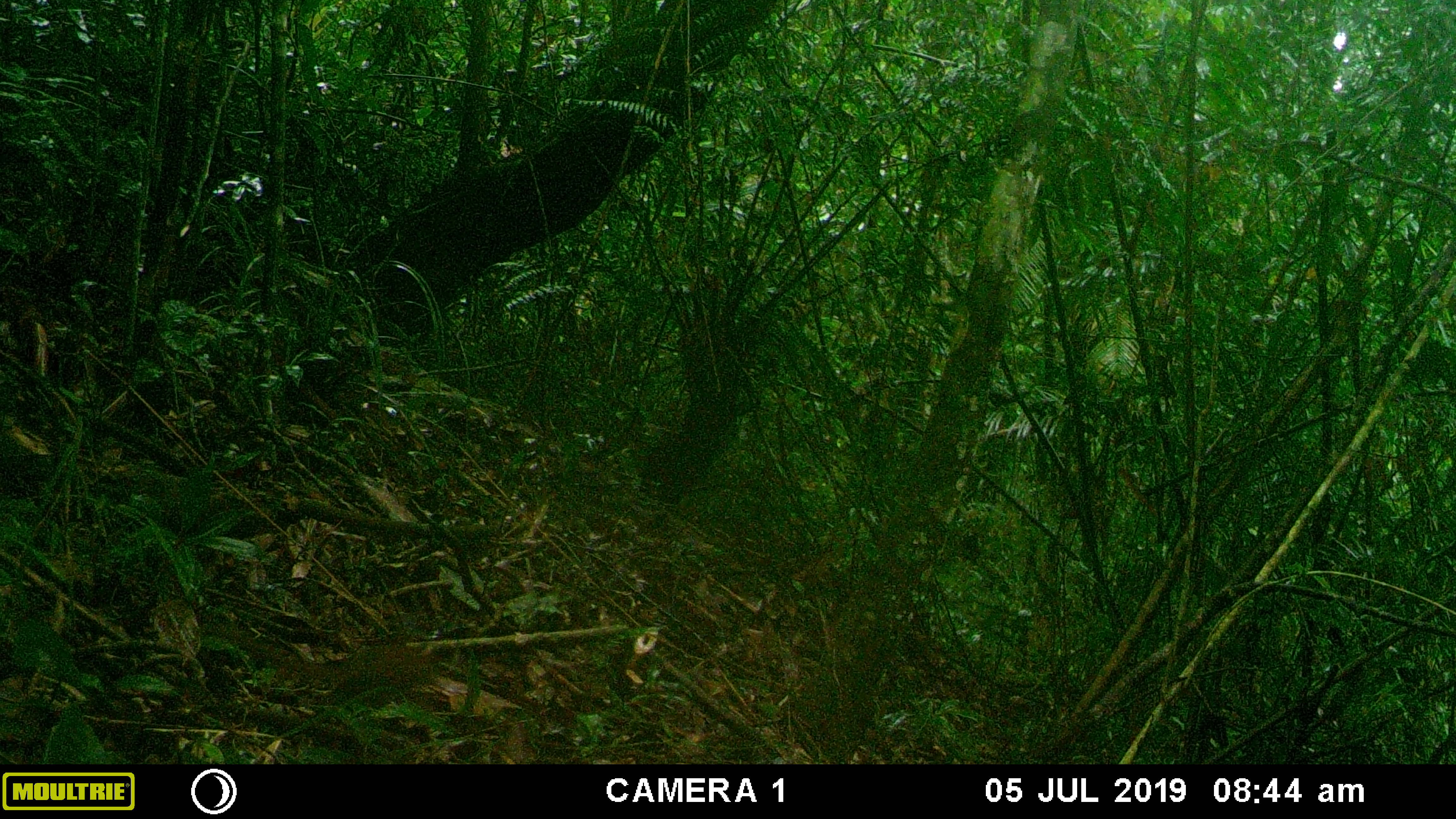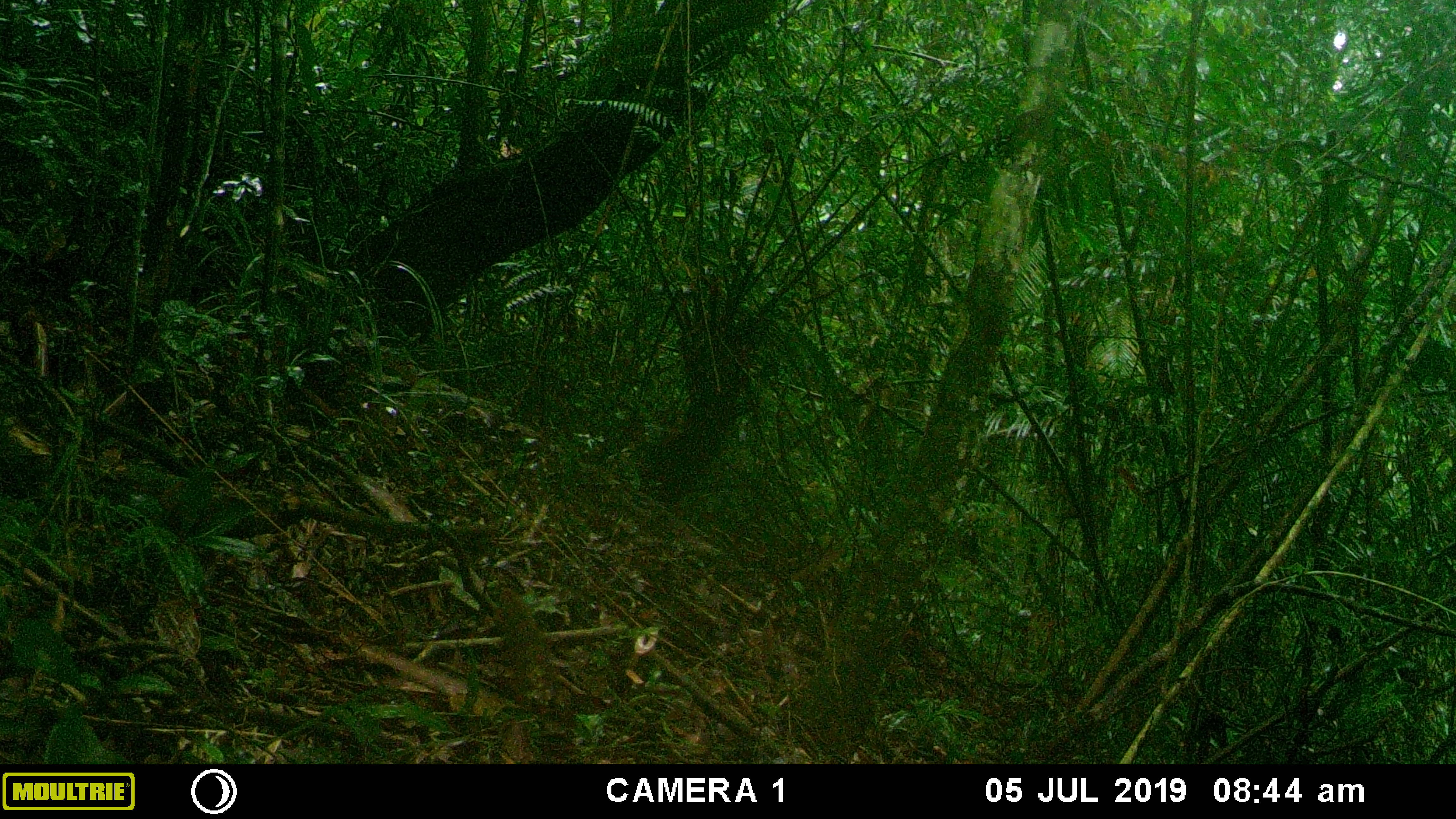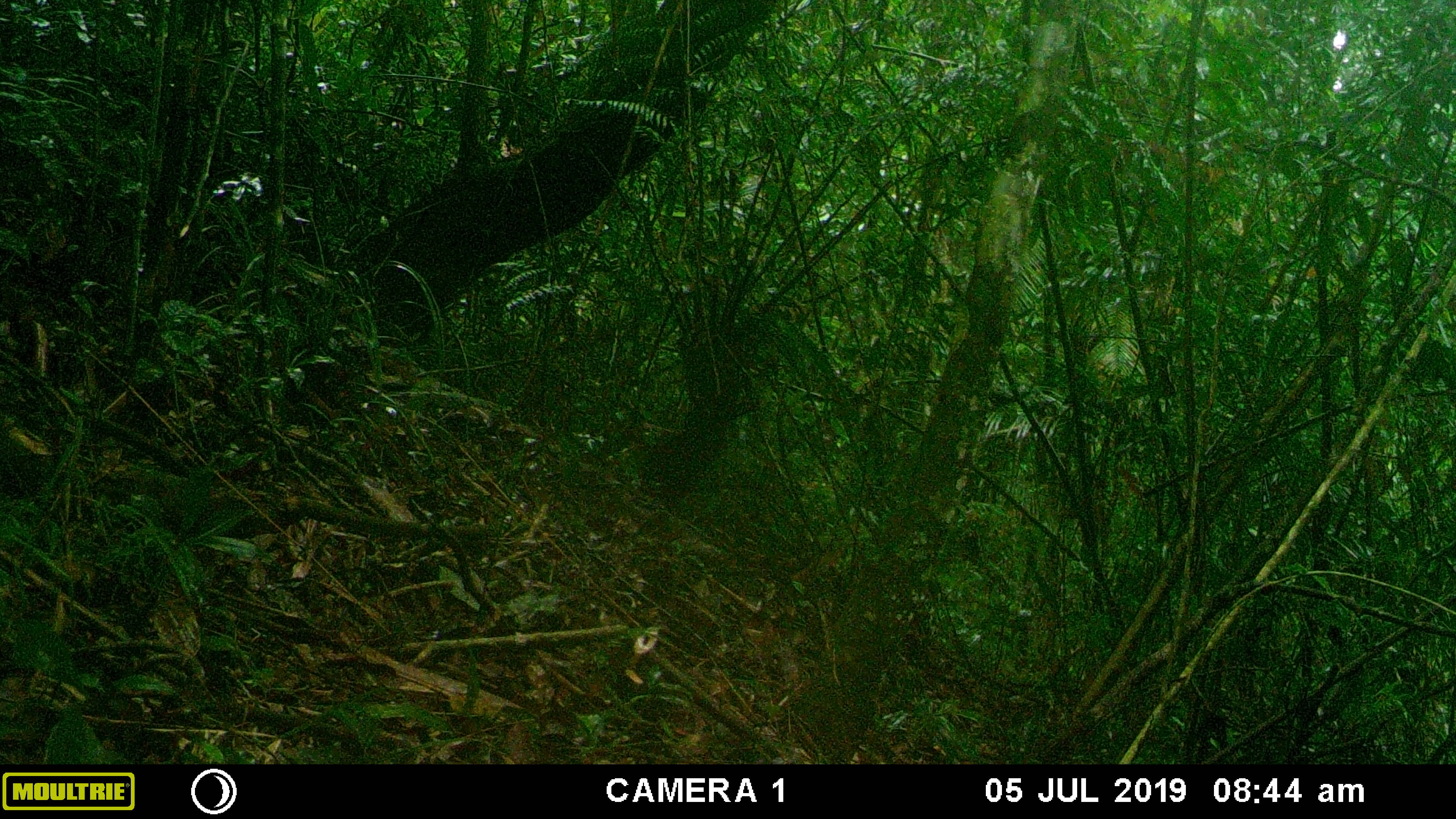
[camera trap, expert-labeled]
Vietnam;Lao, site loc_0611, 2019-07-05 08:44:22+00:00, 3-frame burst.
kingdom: Animalia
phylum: Chordata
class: Mammalia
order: Scandentia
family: Tupaiidae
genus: Tupaia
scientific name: Tupaia belangeri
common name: northern treeshrew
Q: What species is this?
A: Northern treeshrew (Tupaia belangeri).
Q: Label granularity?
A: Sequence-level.